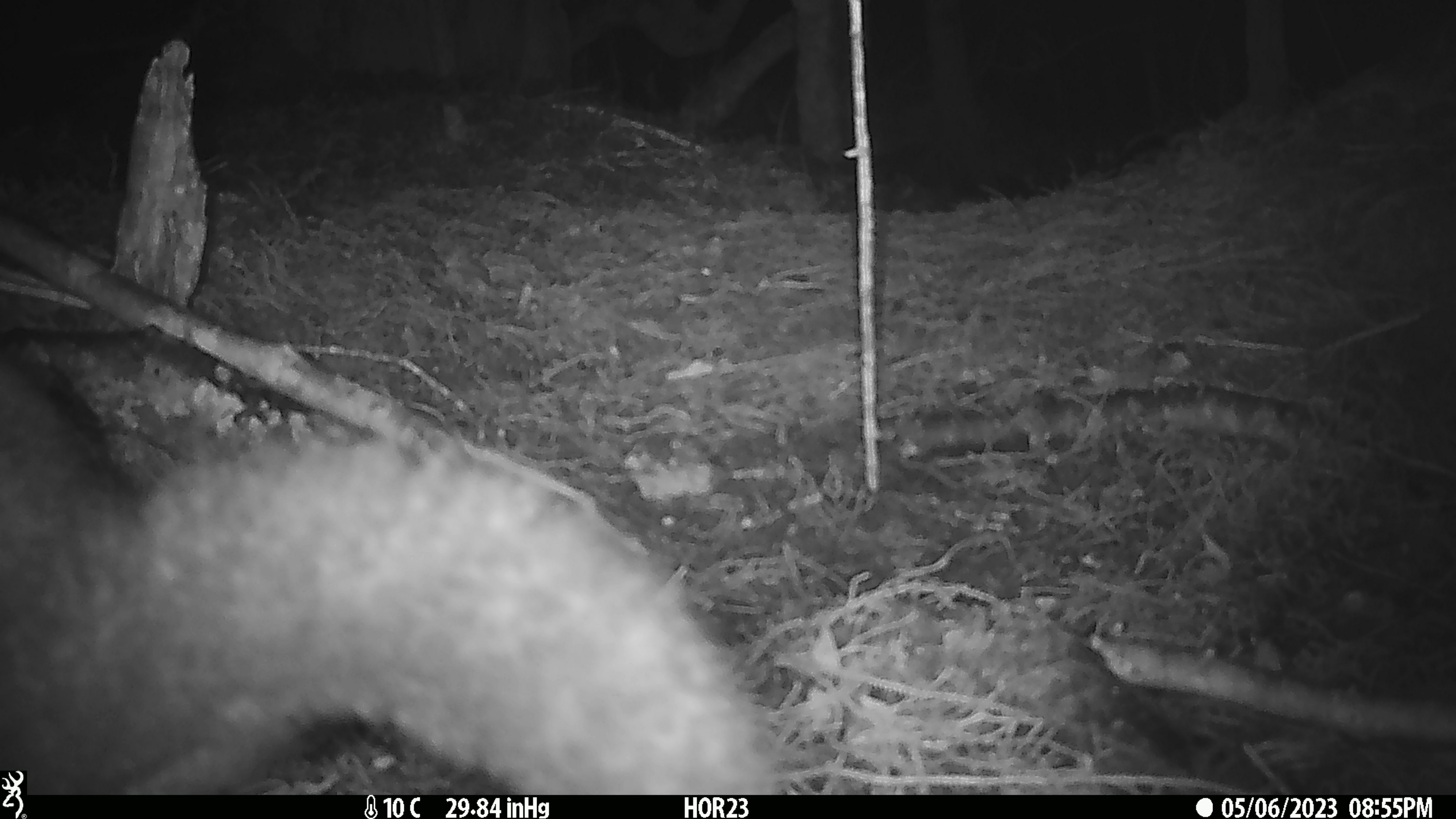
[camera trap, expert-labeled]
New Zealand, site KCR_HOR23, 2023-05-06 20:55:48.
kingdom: Animalia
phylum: Chordata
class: Mammalia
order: Diprotodontia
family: Phalangeridae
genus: Trichosurus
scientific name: Trichosurus vulpecula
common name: common brushtail possum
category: possum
Possum (common brushtail possum) (Trichosurus vulpecula).